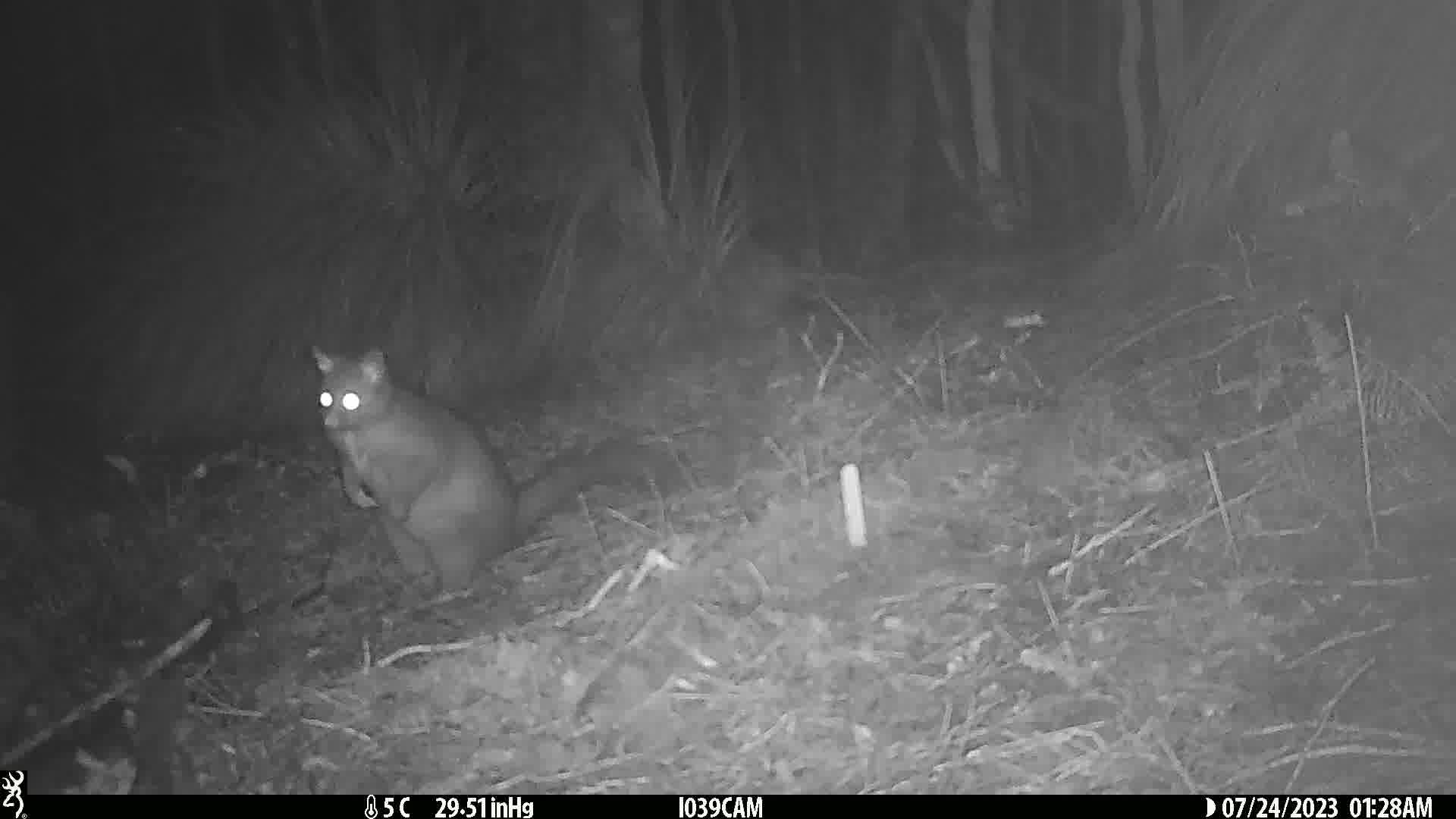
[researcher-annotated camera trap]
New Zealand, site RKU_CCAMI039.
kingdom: Animalia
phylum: Chordata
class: Mammalia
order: Diprotodontia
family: Phalangeridae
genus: Trichosurus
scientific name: Trichosurus vulpecula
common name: common brushtail possum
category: possum